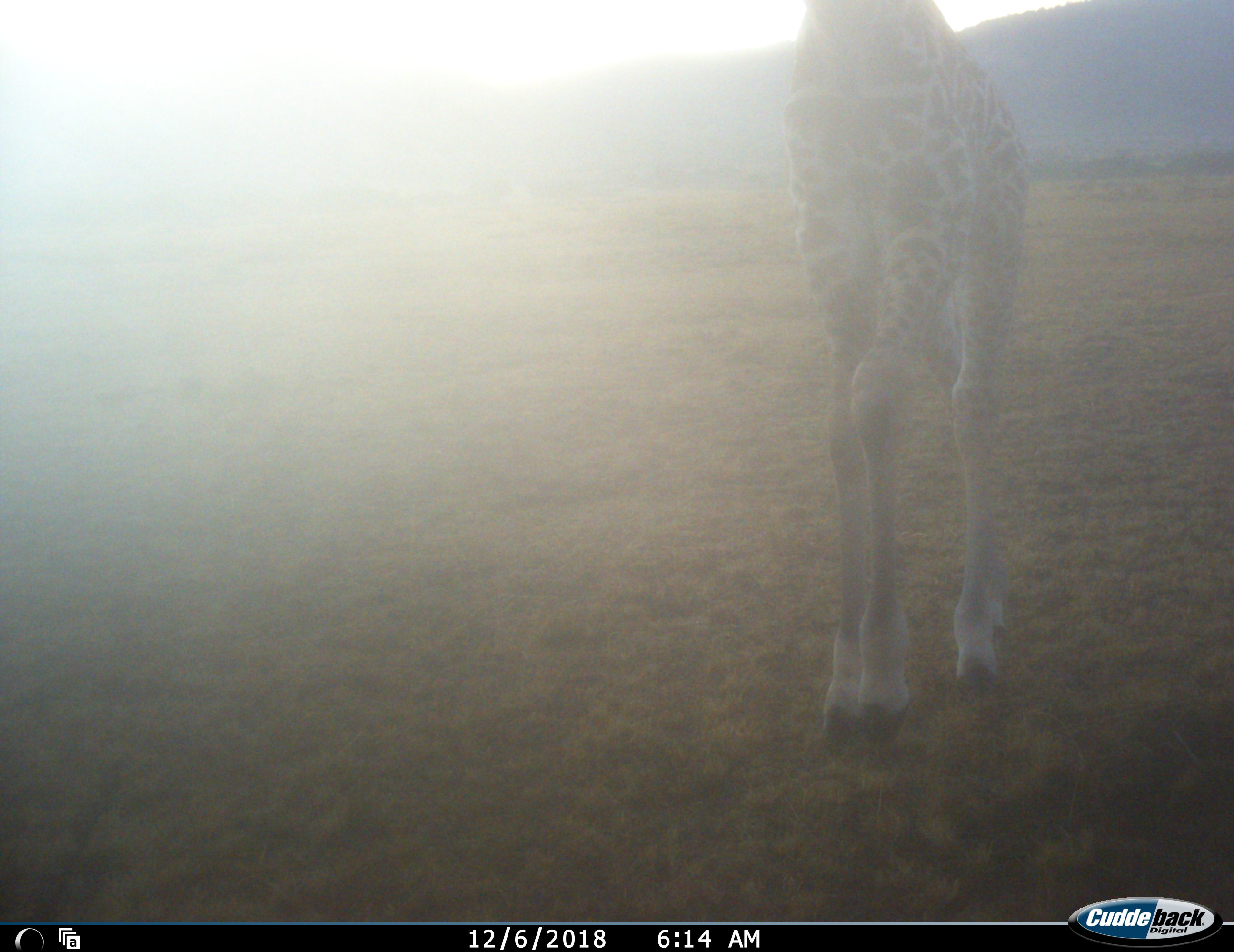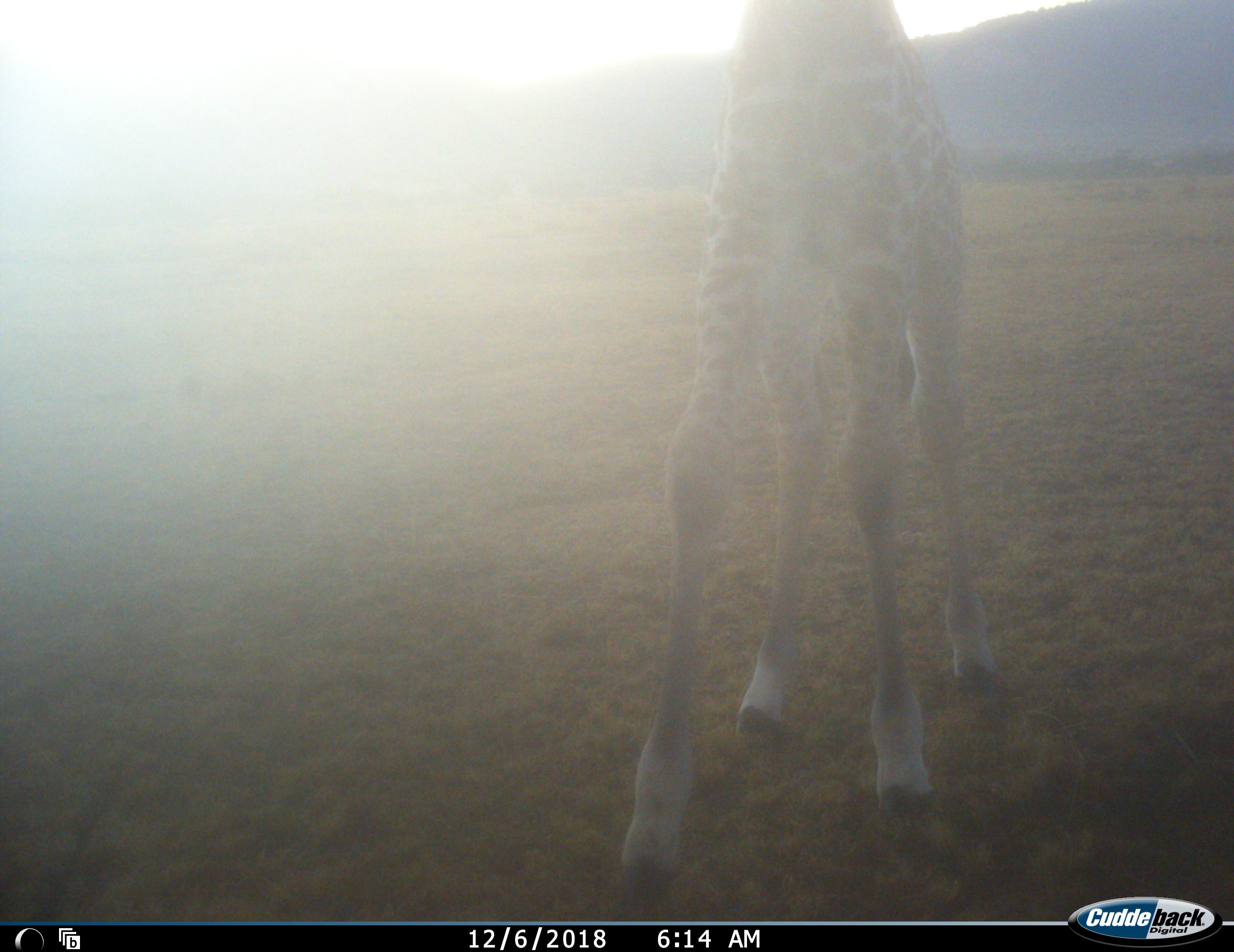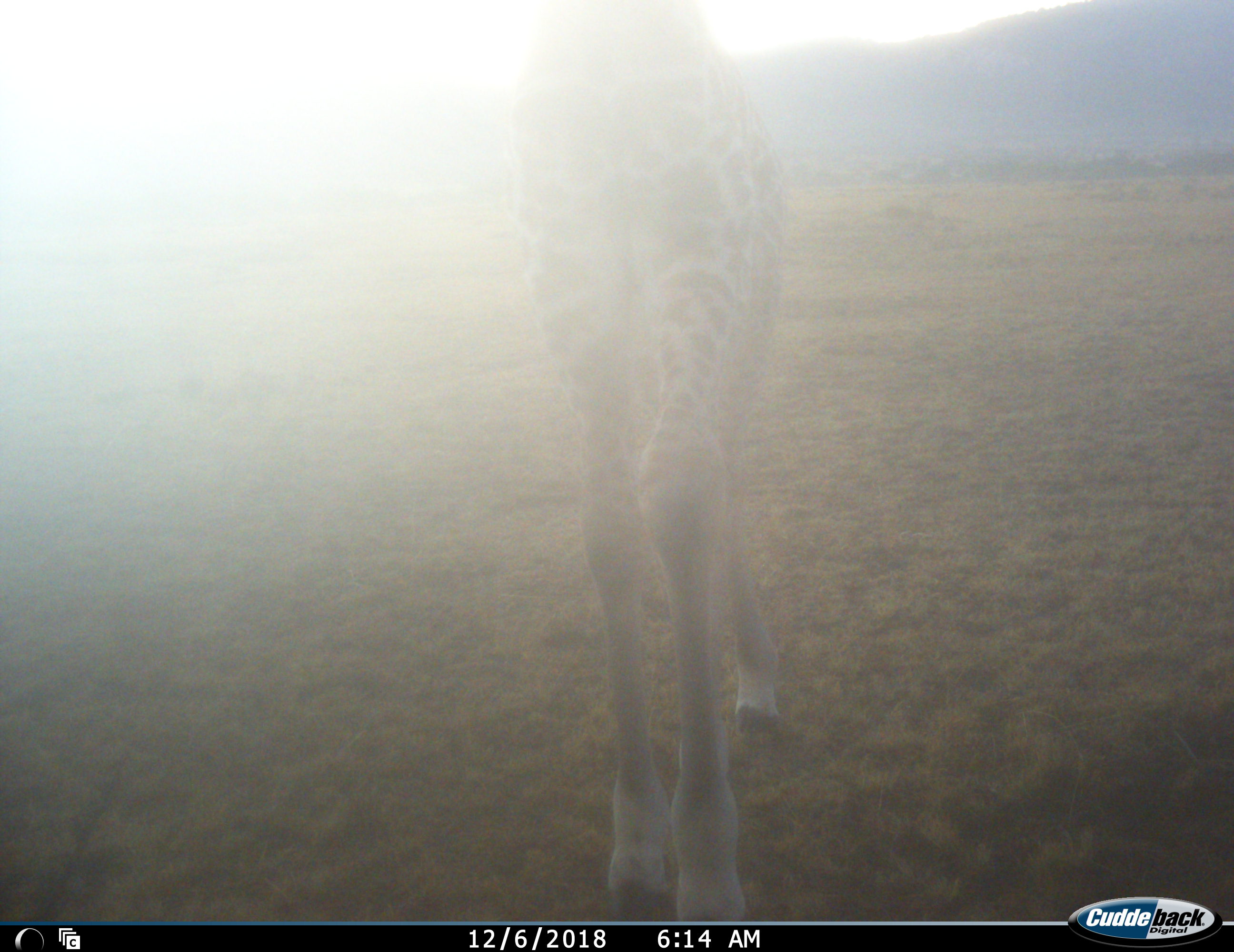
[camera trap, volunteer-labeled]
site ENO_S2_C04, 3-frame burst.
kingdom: Animalia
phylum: Chordata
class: Mammalia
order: Artiodactyla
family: Giraffidae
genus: Giraffa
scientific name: Giraffa camelopardalis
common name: giraffe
Giraffe (Giraffa camelopardalis), count 1. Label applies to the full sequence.